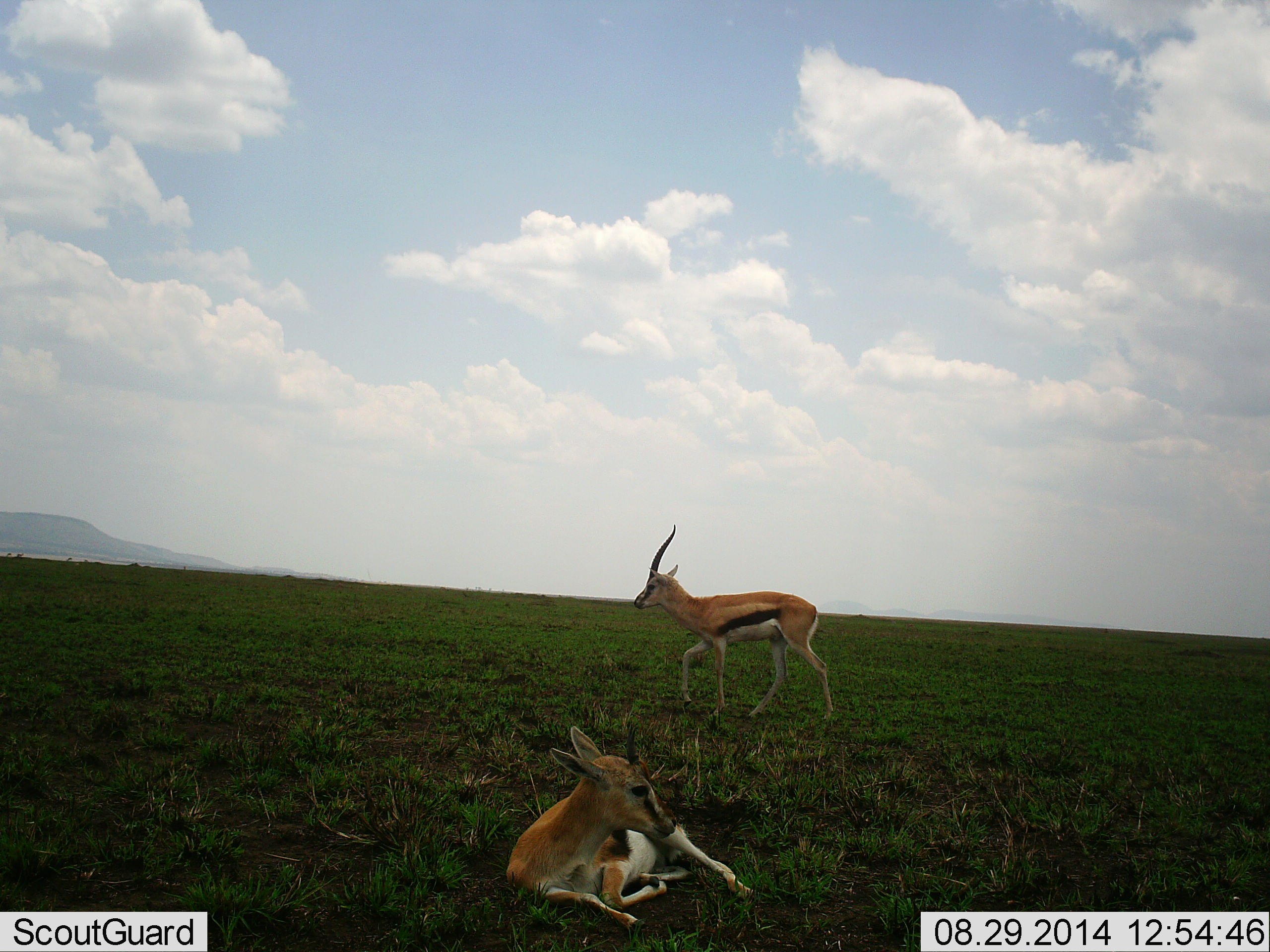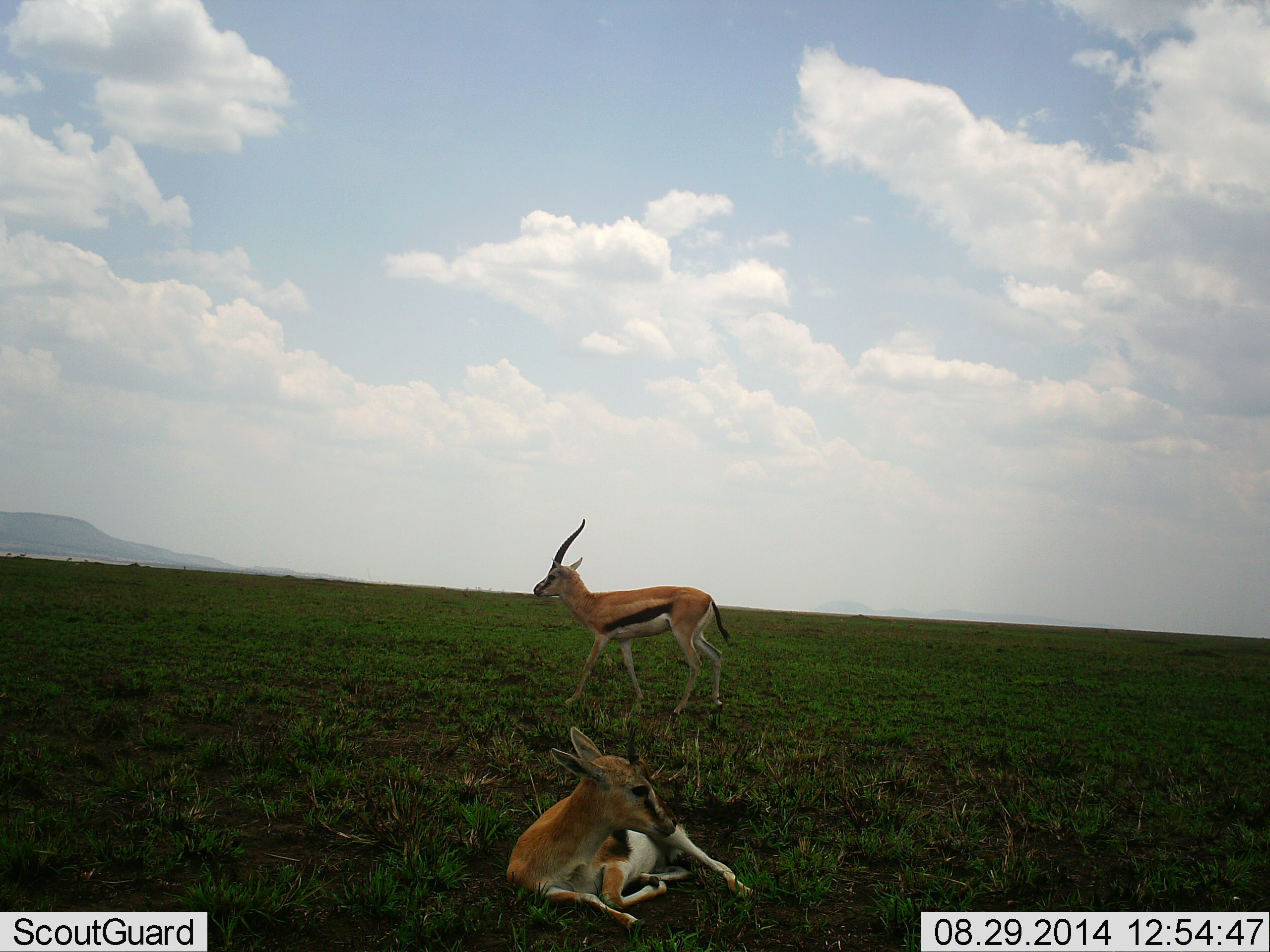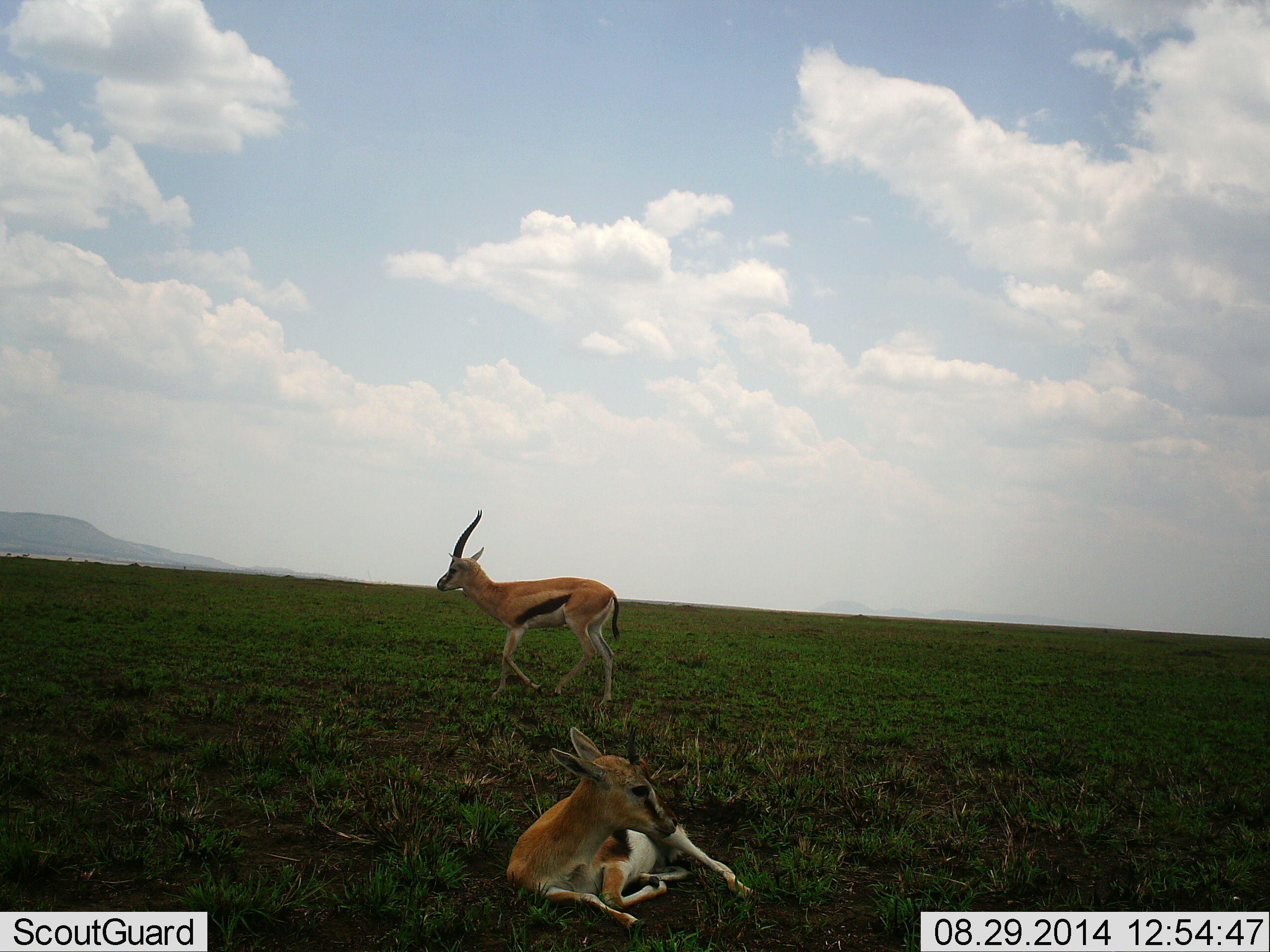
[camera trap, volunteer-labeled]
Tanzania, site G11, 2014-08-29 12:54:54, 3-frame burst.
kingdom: Animalia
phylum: Chordata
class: Mammalia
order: Artiodactyla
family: Bovidae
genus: Eudorcas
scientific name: Eudorcas thomsonii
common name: thomson's gazelle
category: gazellethomsons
Gazellethomsons (thomson's gazelle) (Eudorcas thomsonii), count 2. Behavior (volunteer vote fractions): standing 30%, resting 100%, moving 60%, interacting 0%. Young present (vote fraction): 10%. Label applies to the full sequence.